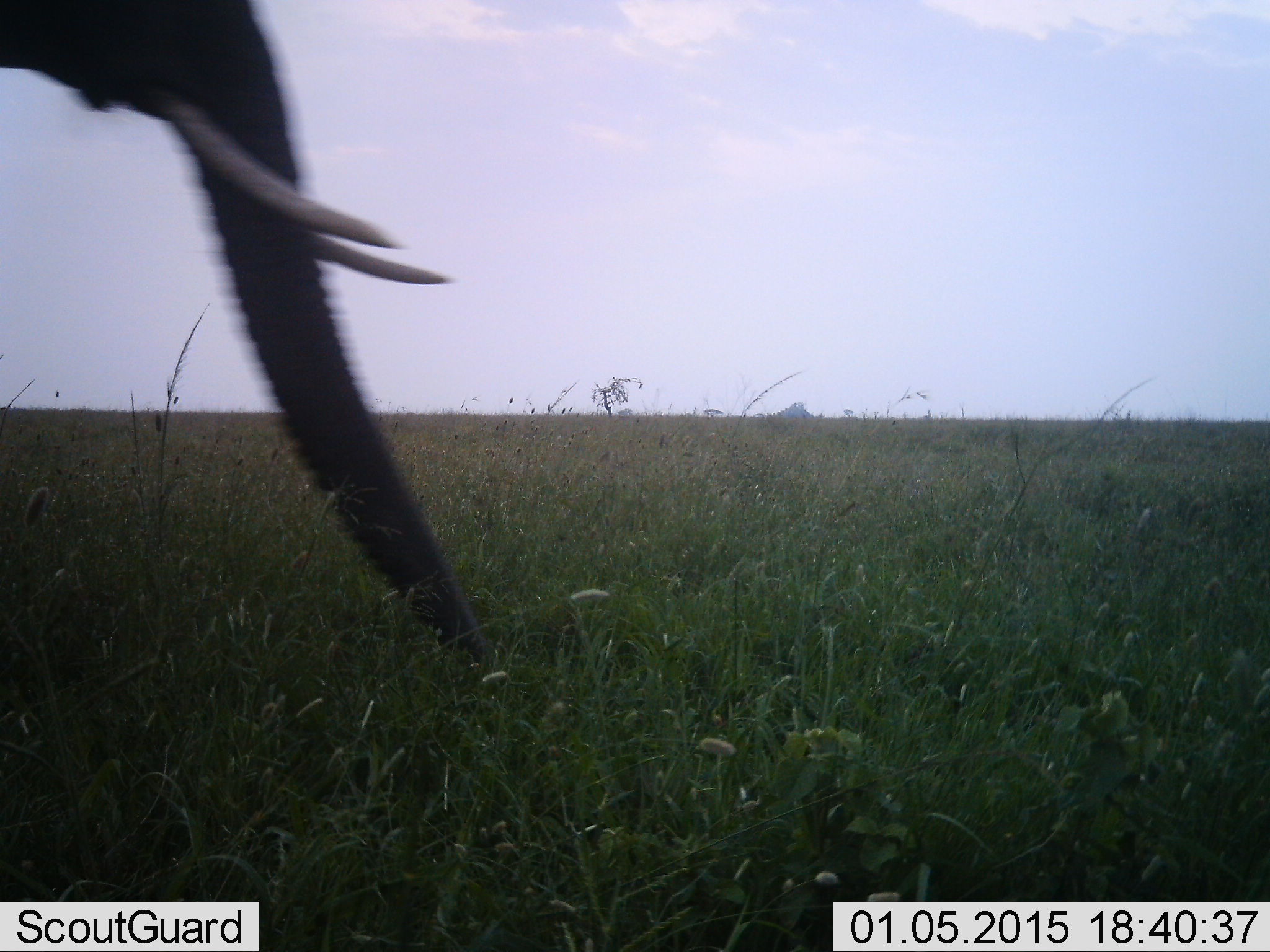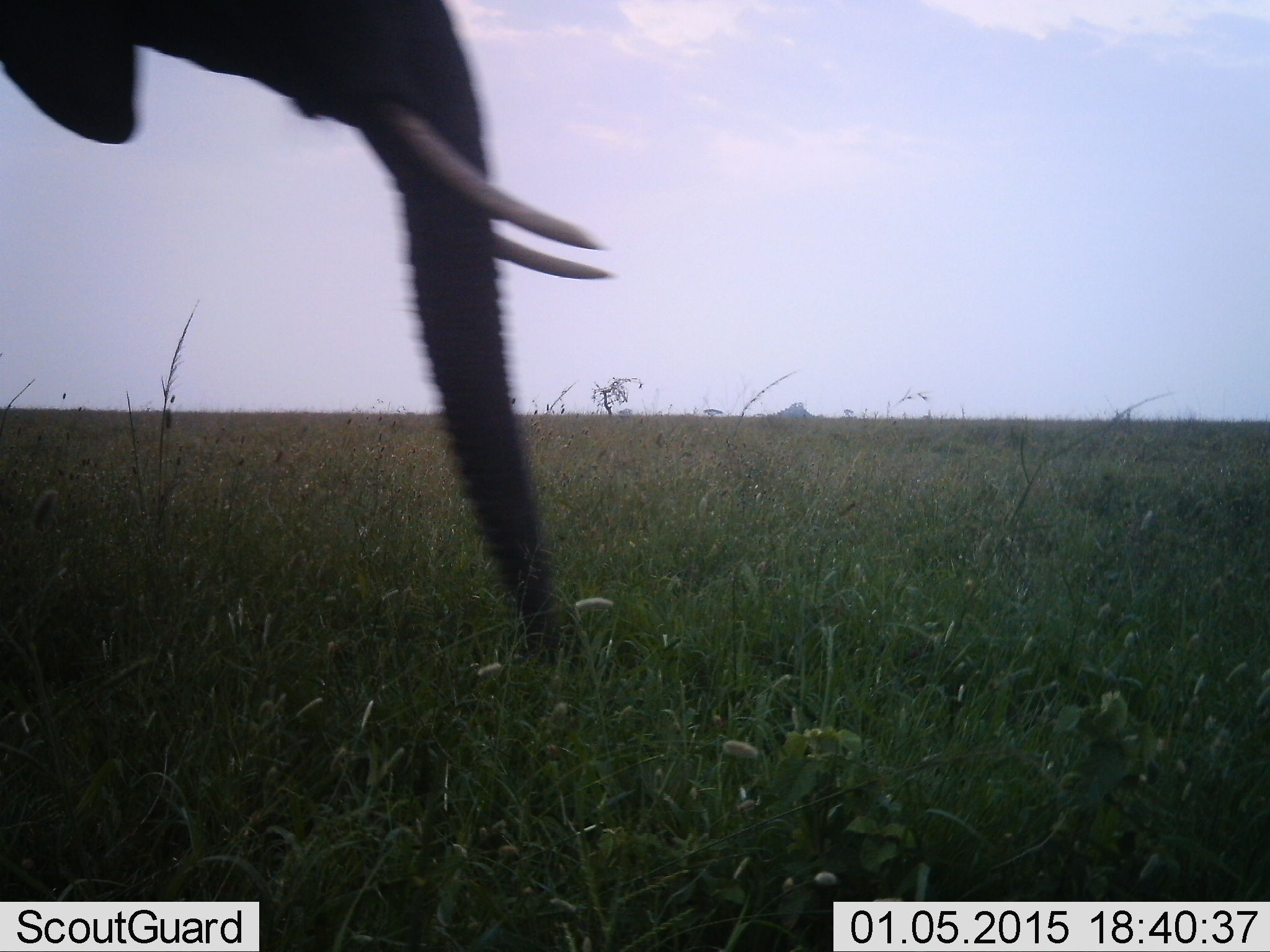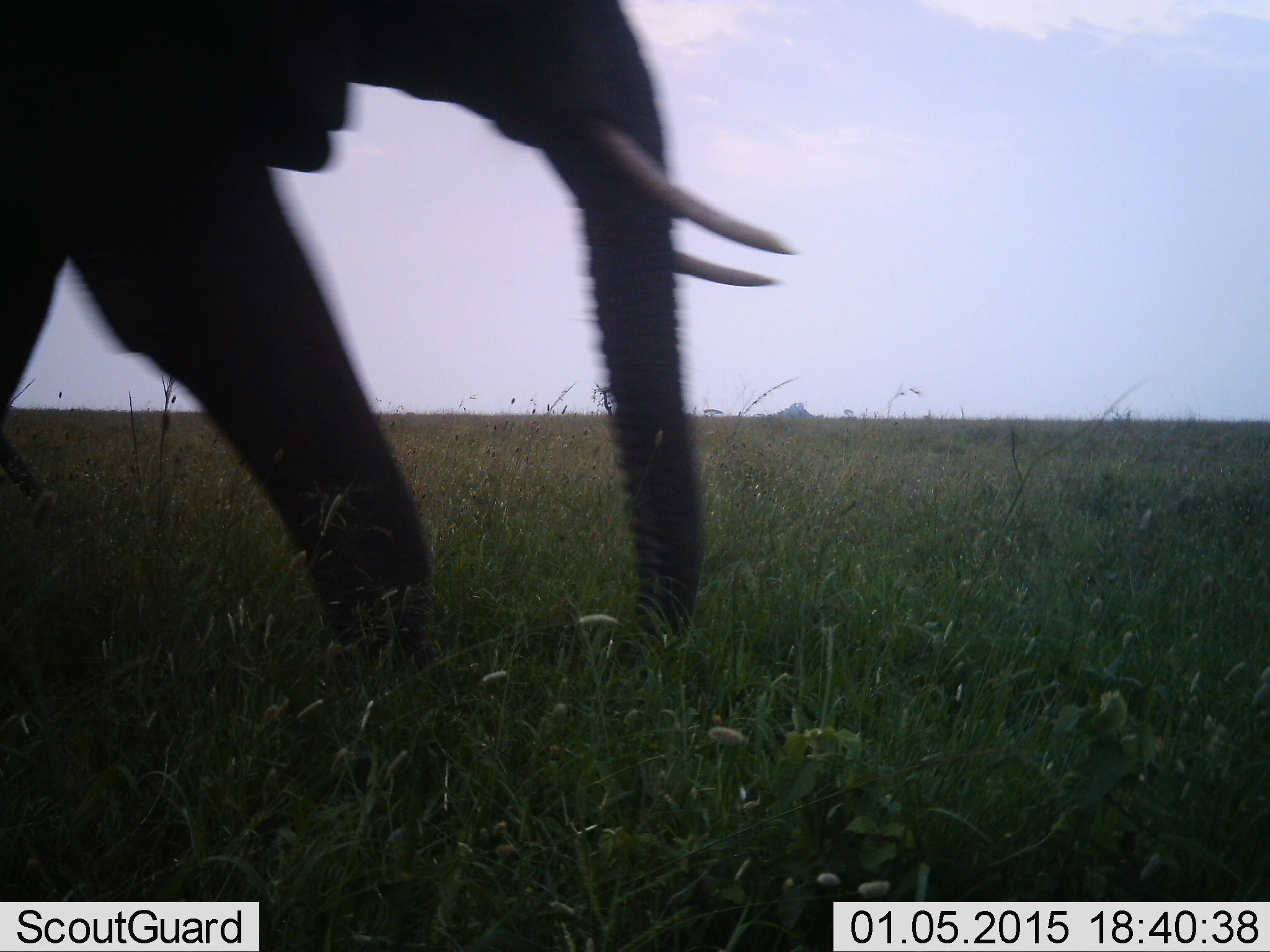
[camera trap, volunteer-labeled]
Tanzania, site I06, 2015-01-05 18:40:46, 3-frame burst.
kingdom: Animalia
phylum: Chordata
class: Mammalia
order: Proboscidea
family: Elephantidae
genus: Loxodonta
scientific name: Loxodonta africana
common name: african bush elephant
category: elephant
Elephant (african bush elephant) (Loxodonta africana), count 1. Behavior (volunteer vote fractions): standing 10%, resting 0%, moving 90%, interacting 0%. Young present (vote fraction): 0%. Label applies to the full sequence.